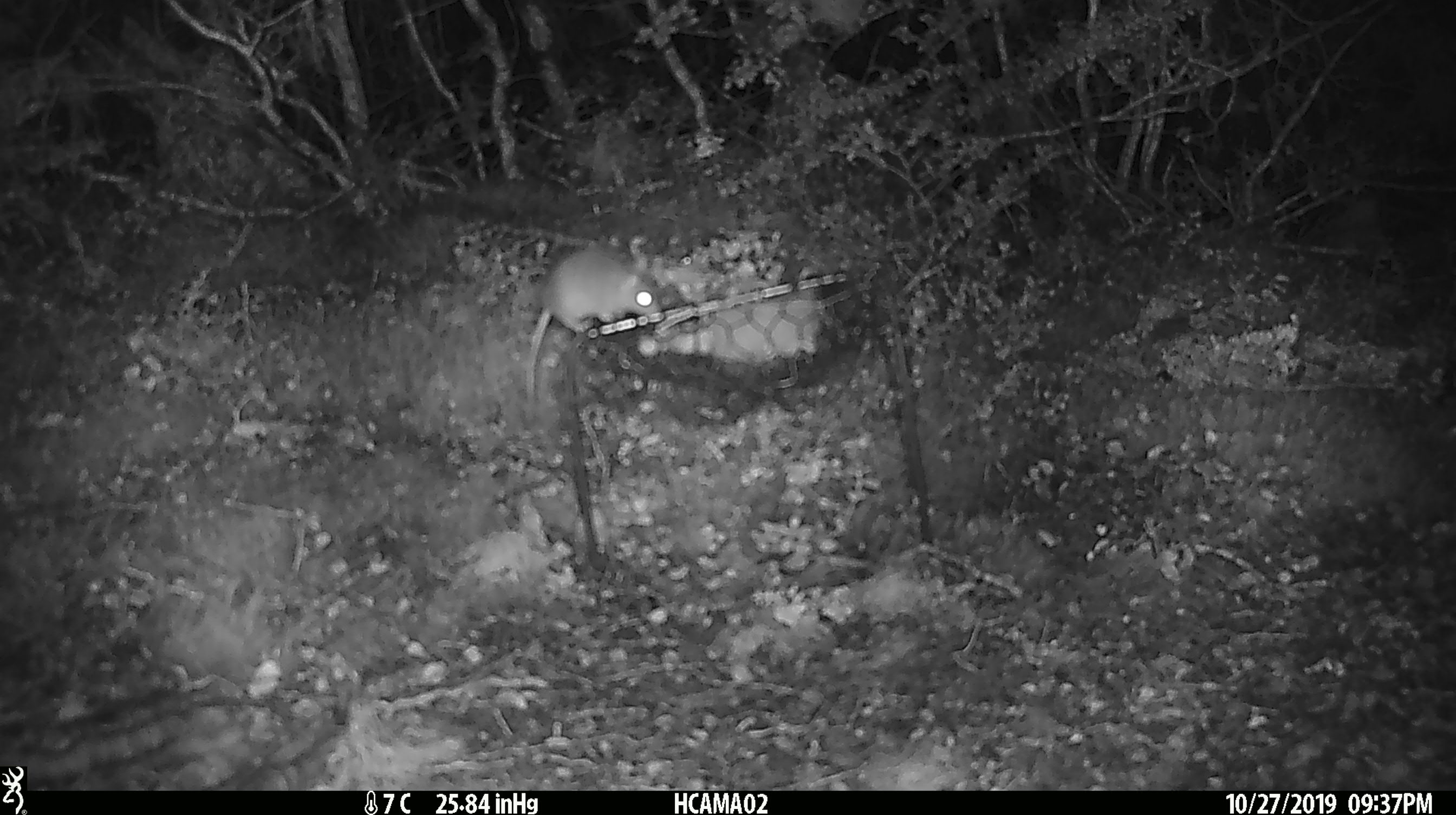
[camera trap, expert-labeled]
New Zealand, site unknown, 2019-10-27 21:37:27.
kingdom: Animalia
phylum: Chordata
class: Mammalia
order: Rodentia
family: Muridae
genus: Mus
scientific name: Mus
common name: mouse